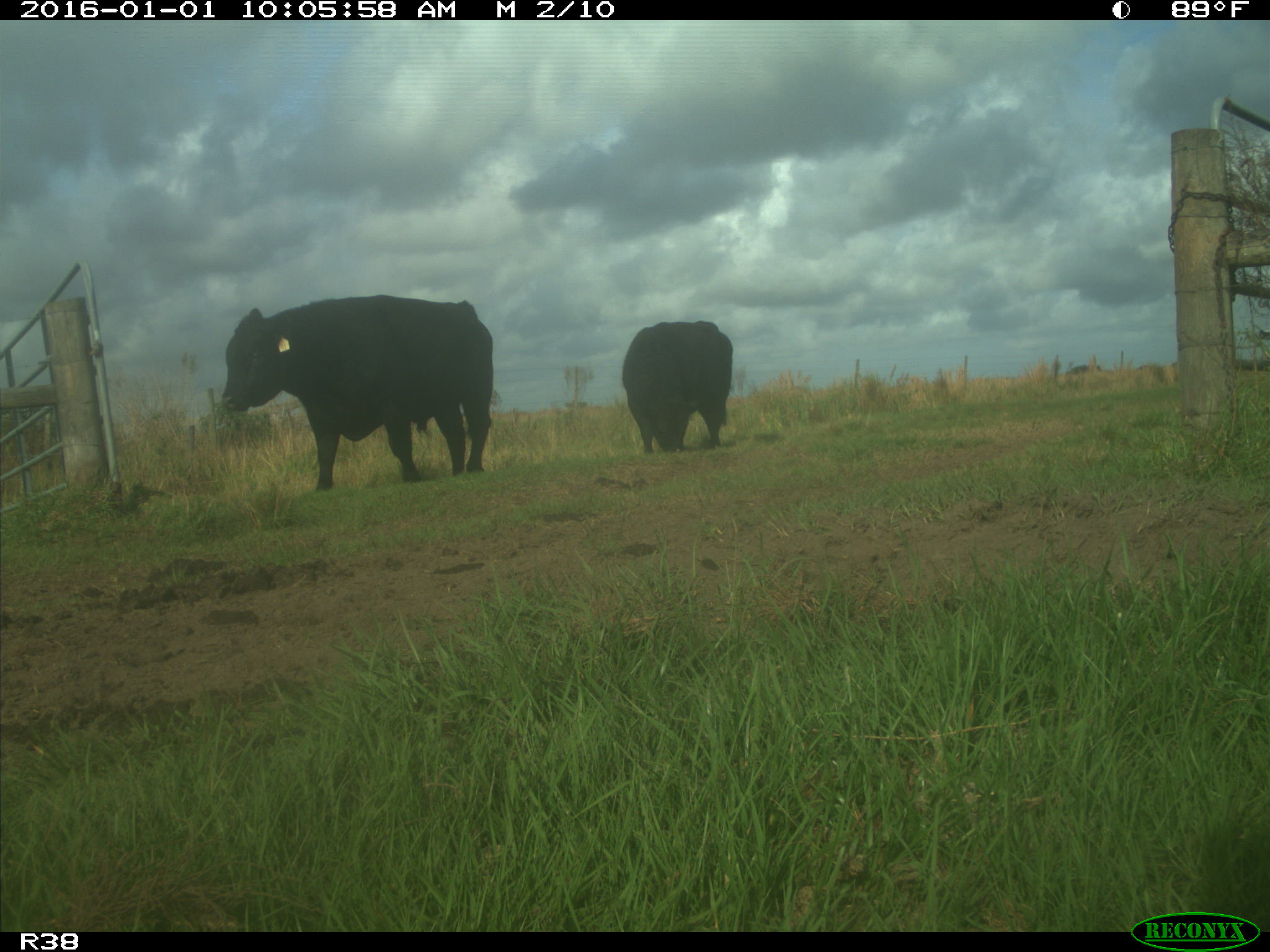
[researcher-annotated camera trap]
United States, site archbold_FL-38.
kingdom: Animalia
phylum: Chordata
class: Mammalia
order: Artiodactyla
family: Bovidae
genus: Bos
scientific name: Bos taurus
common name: domestic cow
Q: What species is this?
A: Bos taurus (domestic cow).